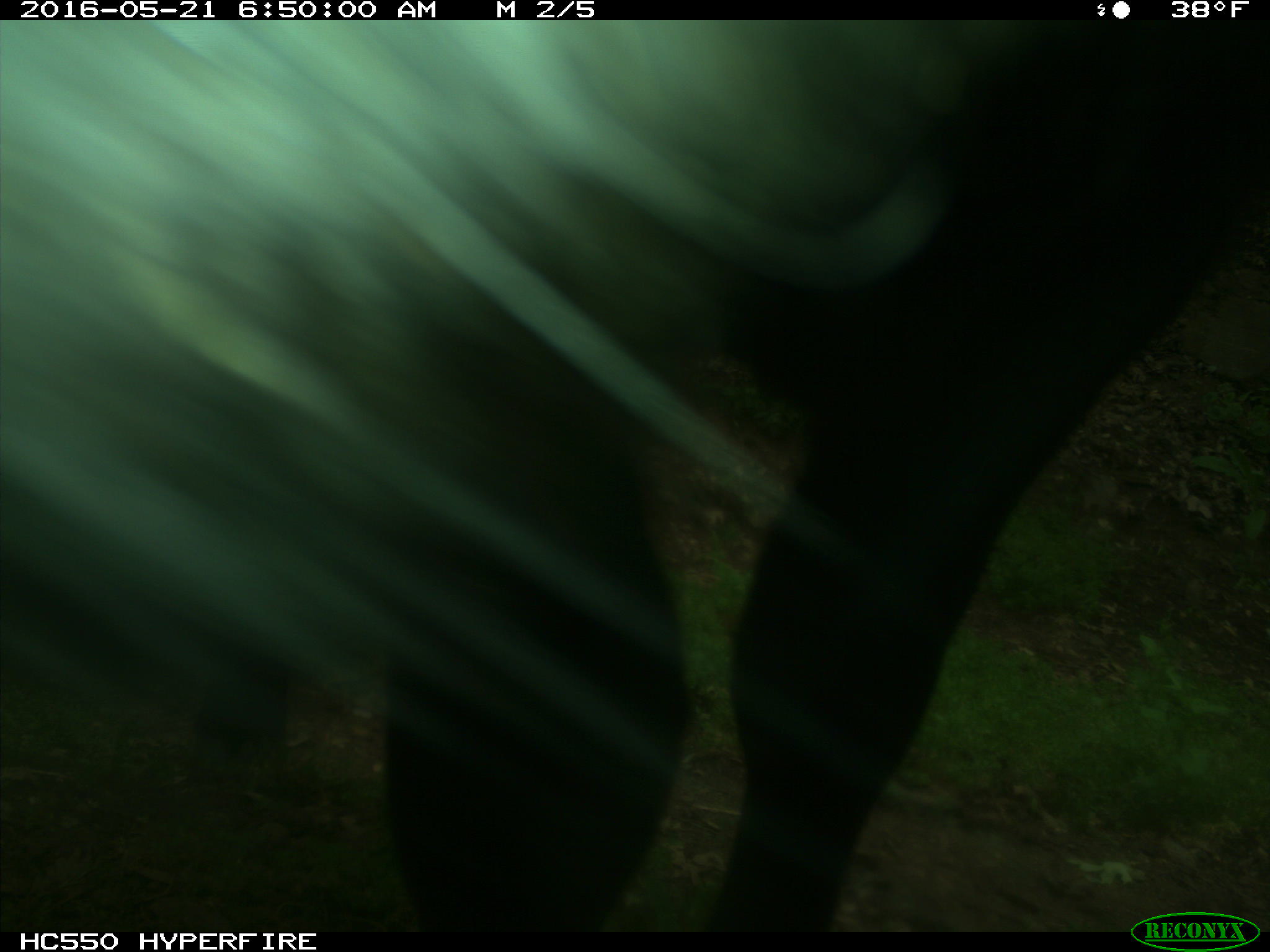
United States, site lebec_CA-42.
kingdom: Animalia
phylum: Chordata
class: Mammalia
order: Artiodactyla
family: Bovidae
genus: Bos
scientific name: Bos taurus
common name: domestic cow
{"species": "Bos taurus (domestic cow)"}